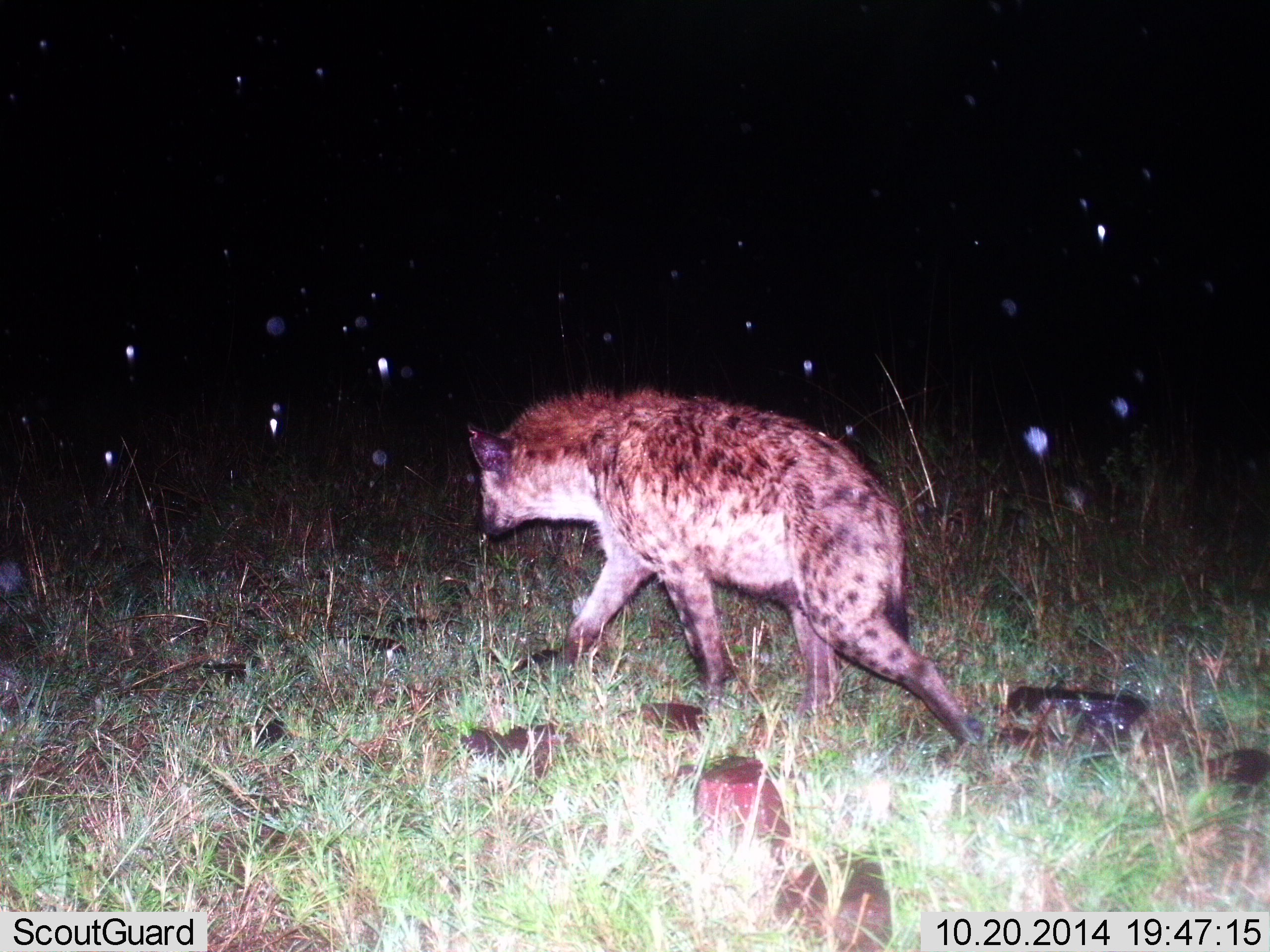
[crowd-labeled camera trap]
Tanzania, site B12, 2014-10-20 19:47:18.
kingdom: Animalia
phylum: Chordata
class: Mammalia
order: Carnivora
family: Hyaenidae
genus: Crocuta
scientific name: Crocuta crocuta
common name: spotted hyena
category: hyenaspotted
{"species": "hyenaspotted (spotted hyena) (Crocuta crocuta)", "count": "1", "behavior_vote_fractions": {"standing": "9%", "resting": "0%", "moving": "82%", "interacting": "0%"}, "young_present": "0%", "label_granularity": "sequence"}